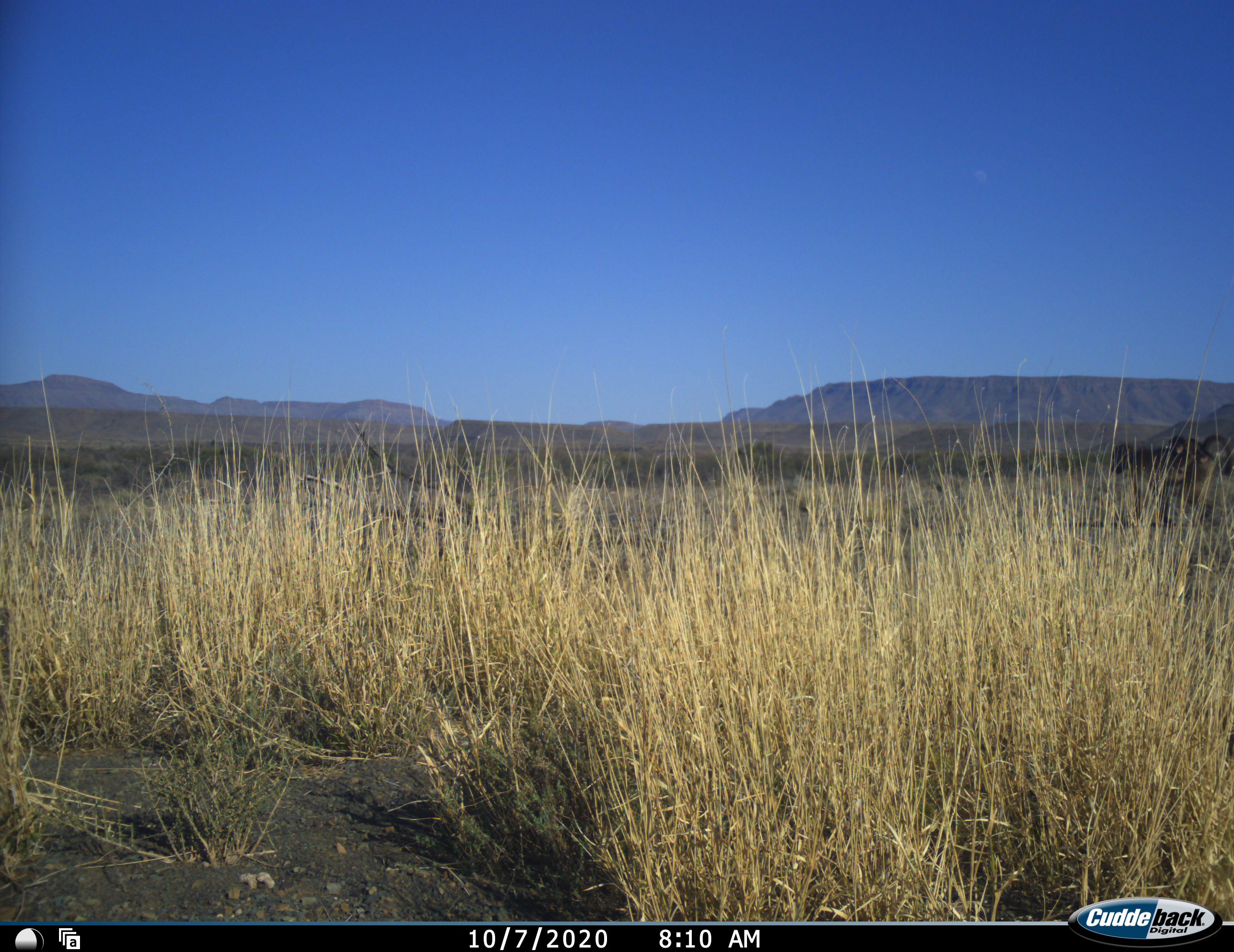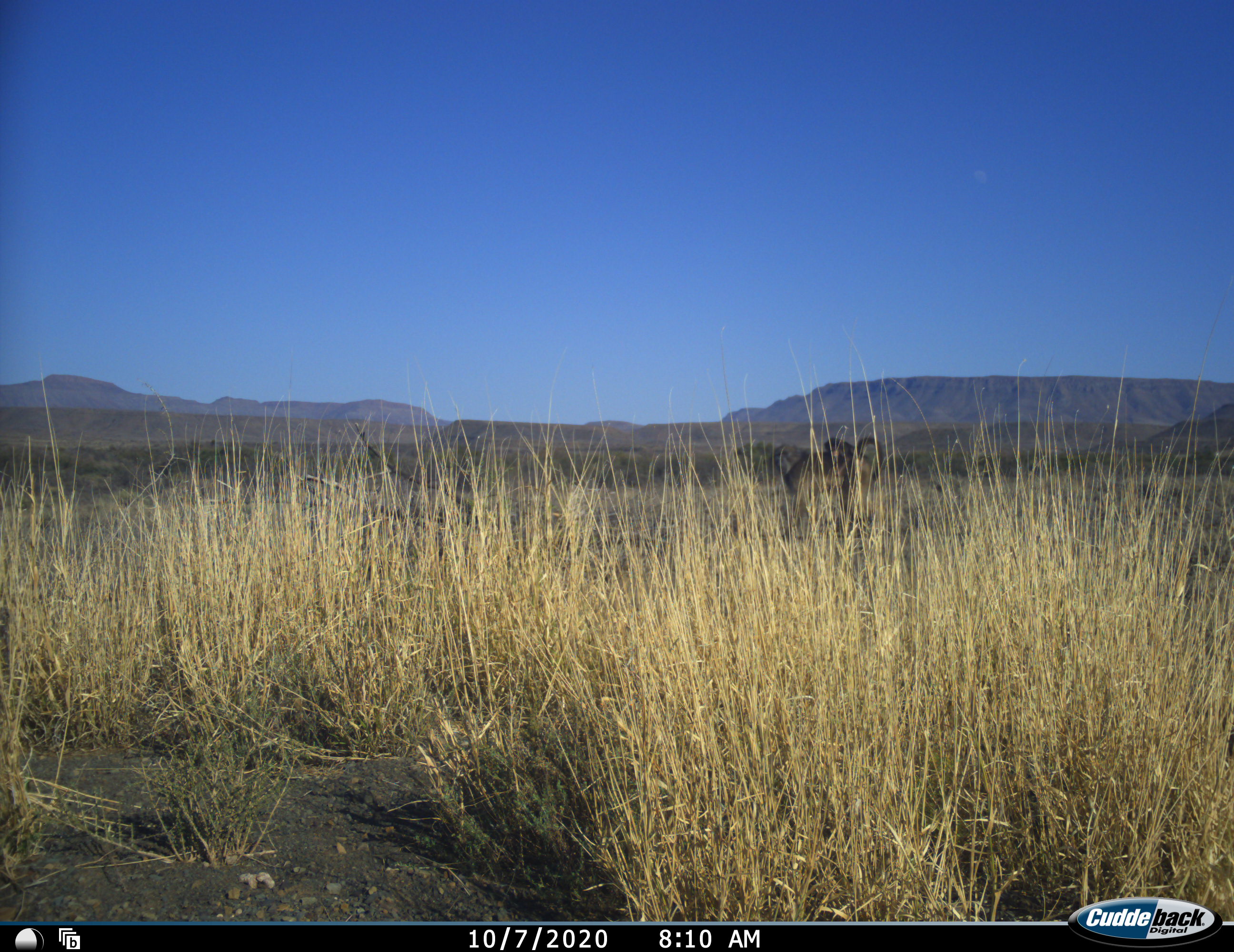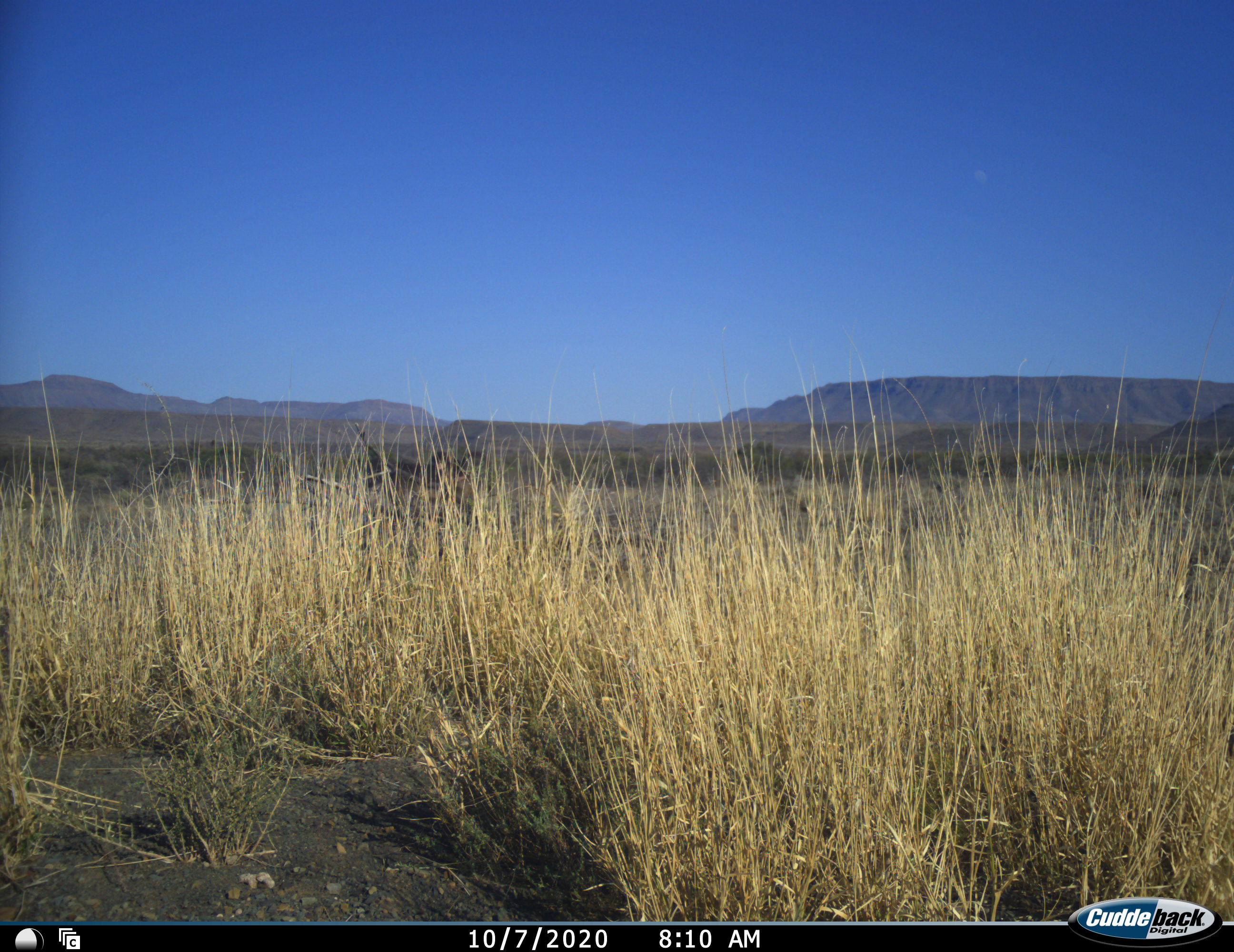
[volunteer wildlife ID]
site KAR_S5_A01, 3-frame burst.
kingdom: Animalia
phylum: Chordata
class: Mammalia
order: Primates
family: Cercopithecidae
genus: Papio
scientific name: Papio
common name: baboon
Baboon (Papio), count 2. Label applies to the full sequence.